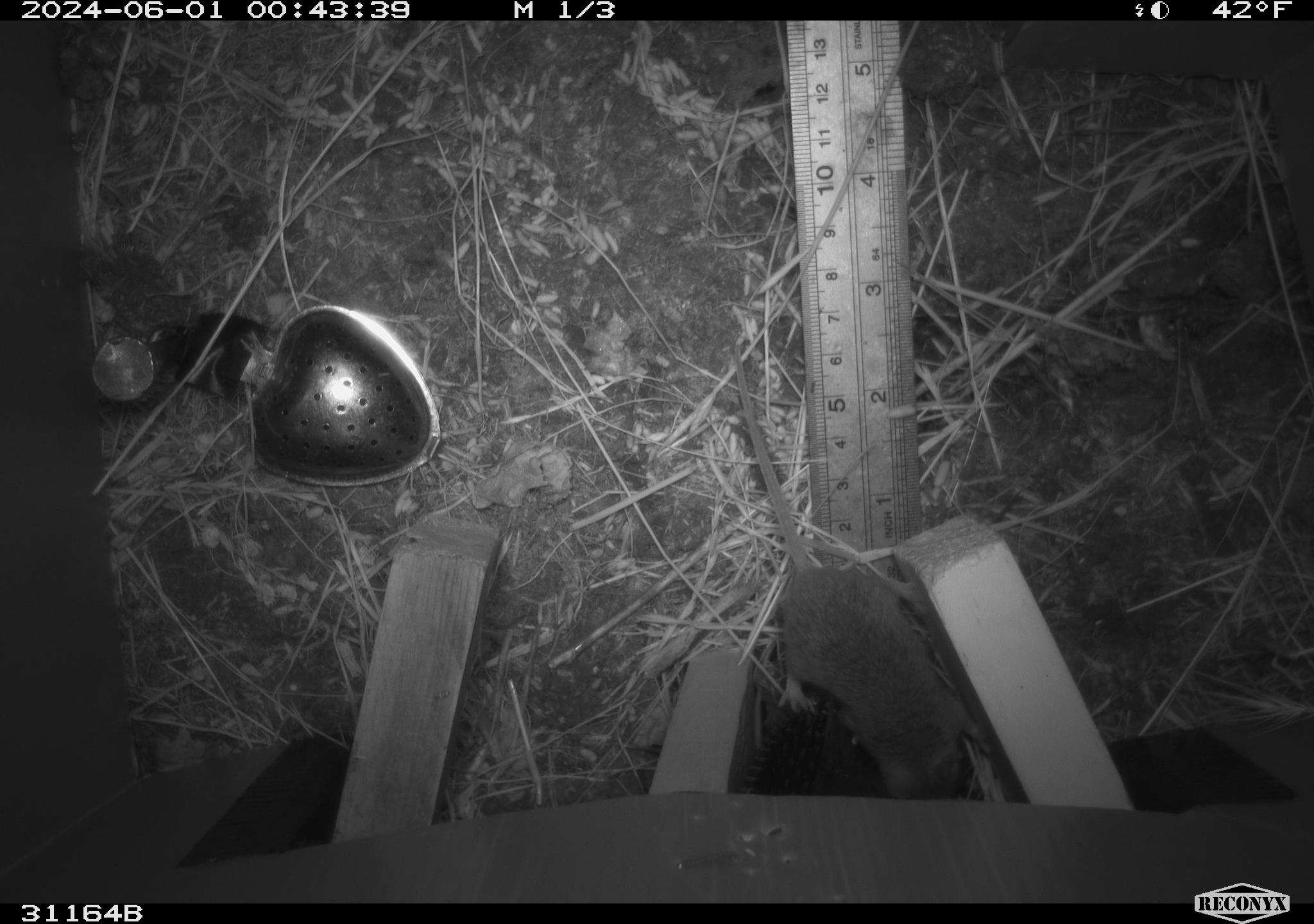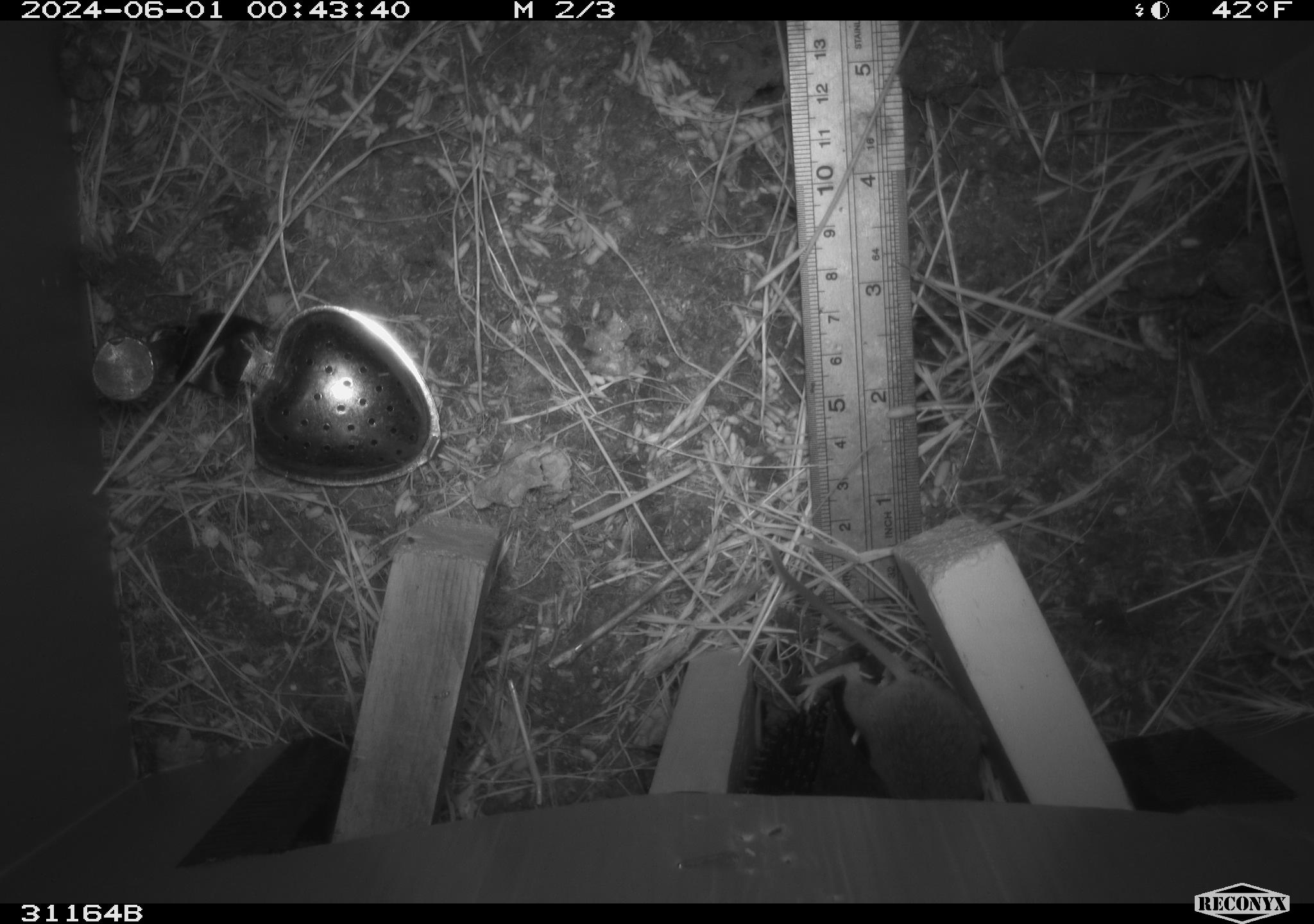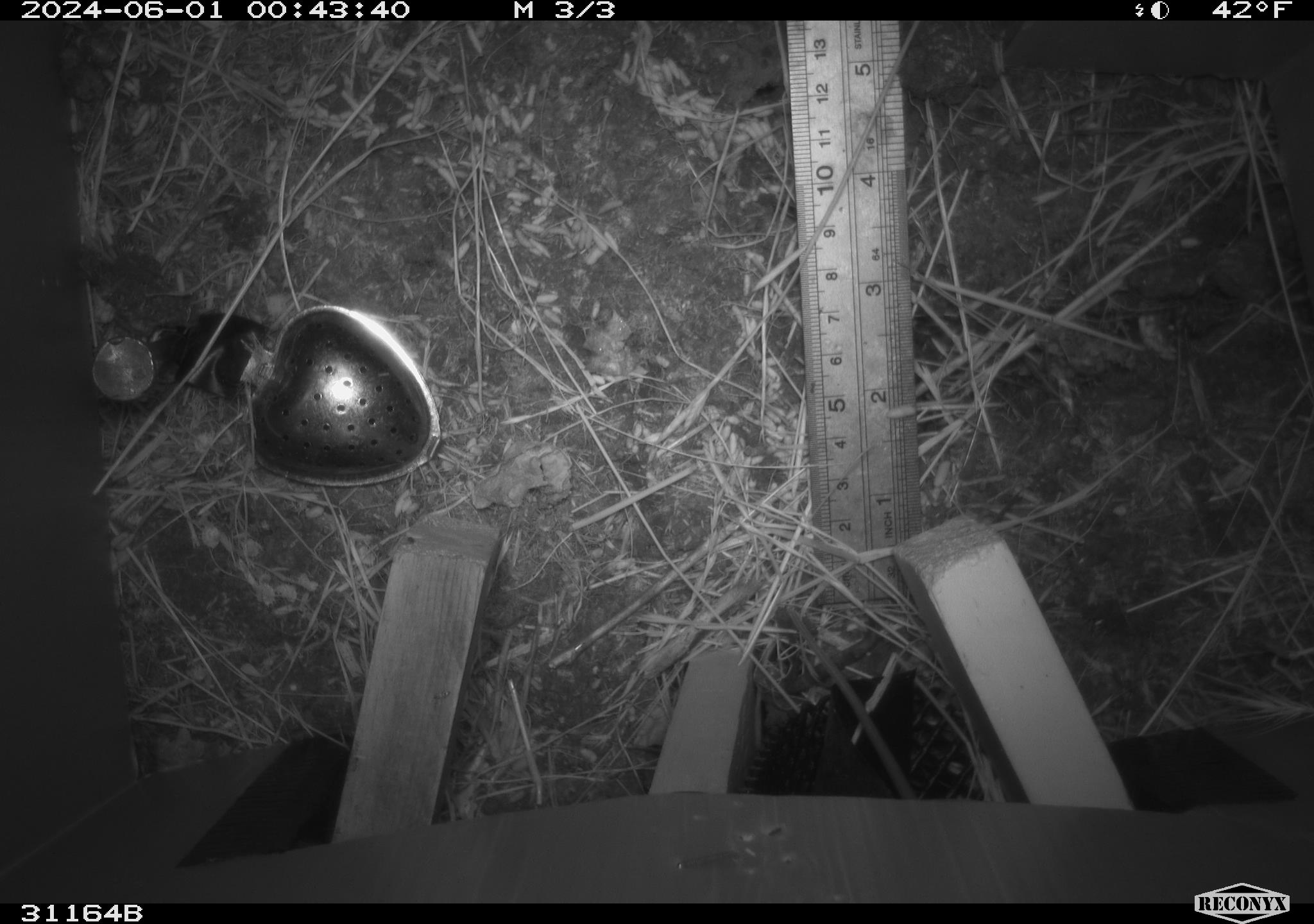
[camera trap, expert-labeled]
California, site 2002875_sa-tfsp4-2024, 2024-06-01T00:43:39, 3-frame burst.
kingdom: Animalia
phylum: Chordata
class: Mammalia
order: Rodentia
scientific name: Rodentia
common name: mouse species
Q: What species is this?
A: Mouse species (Rodentia).